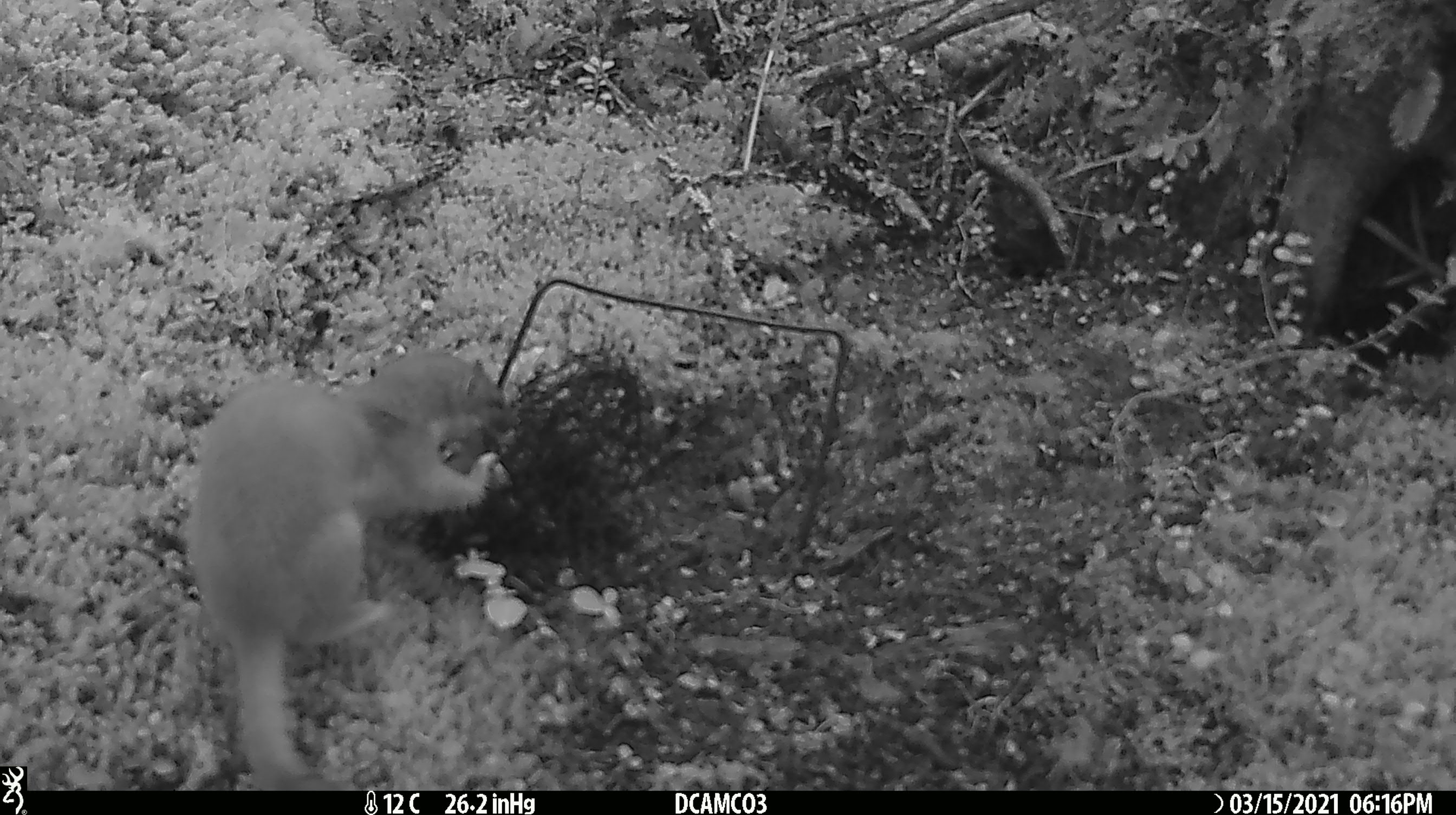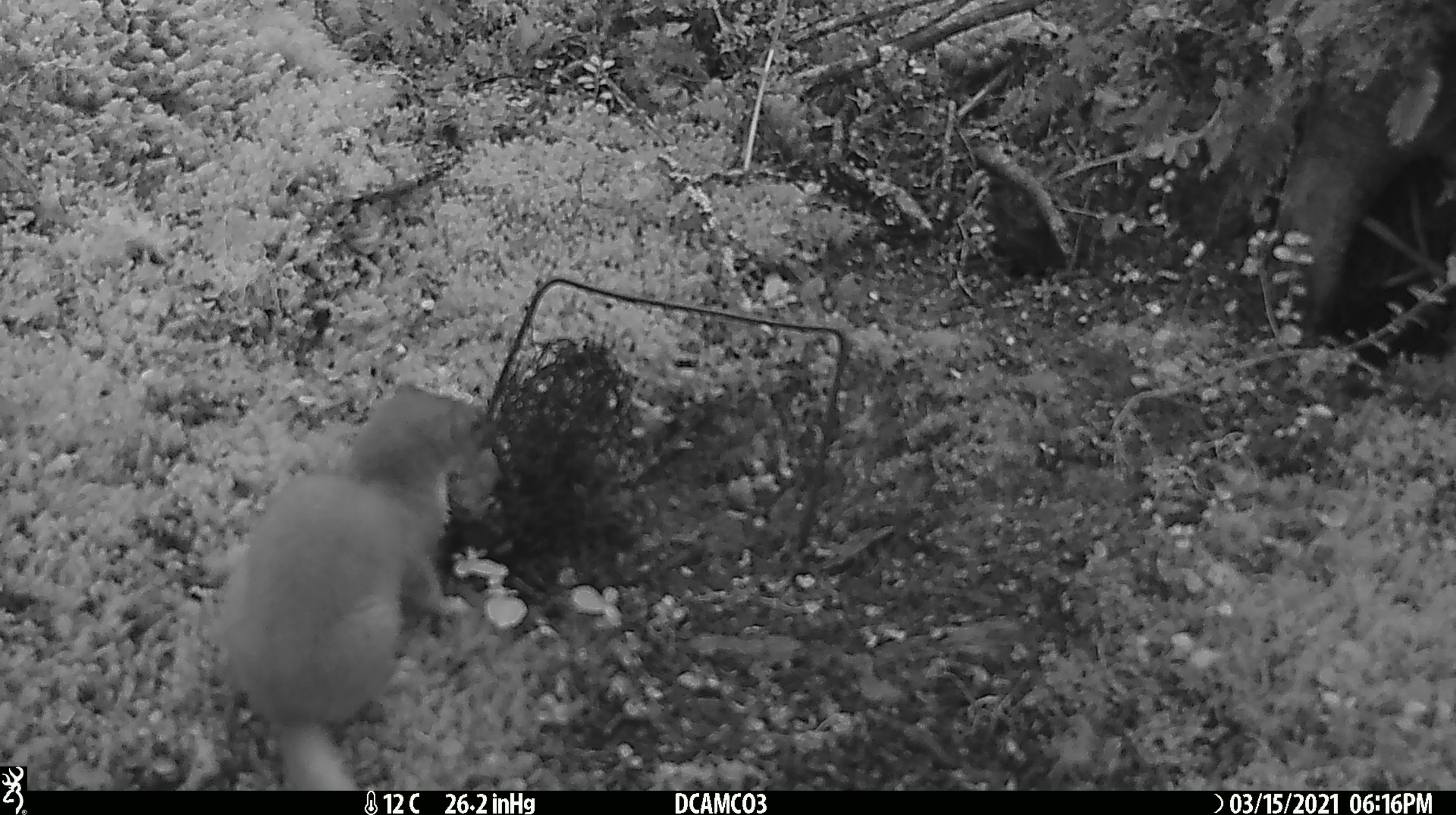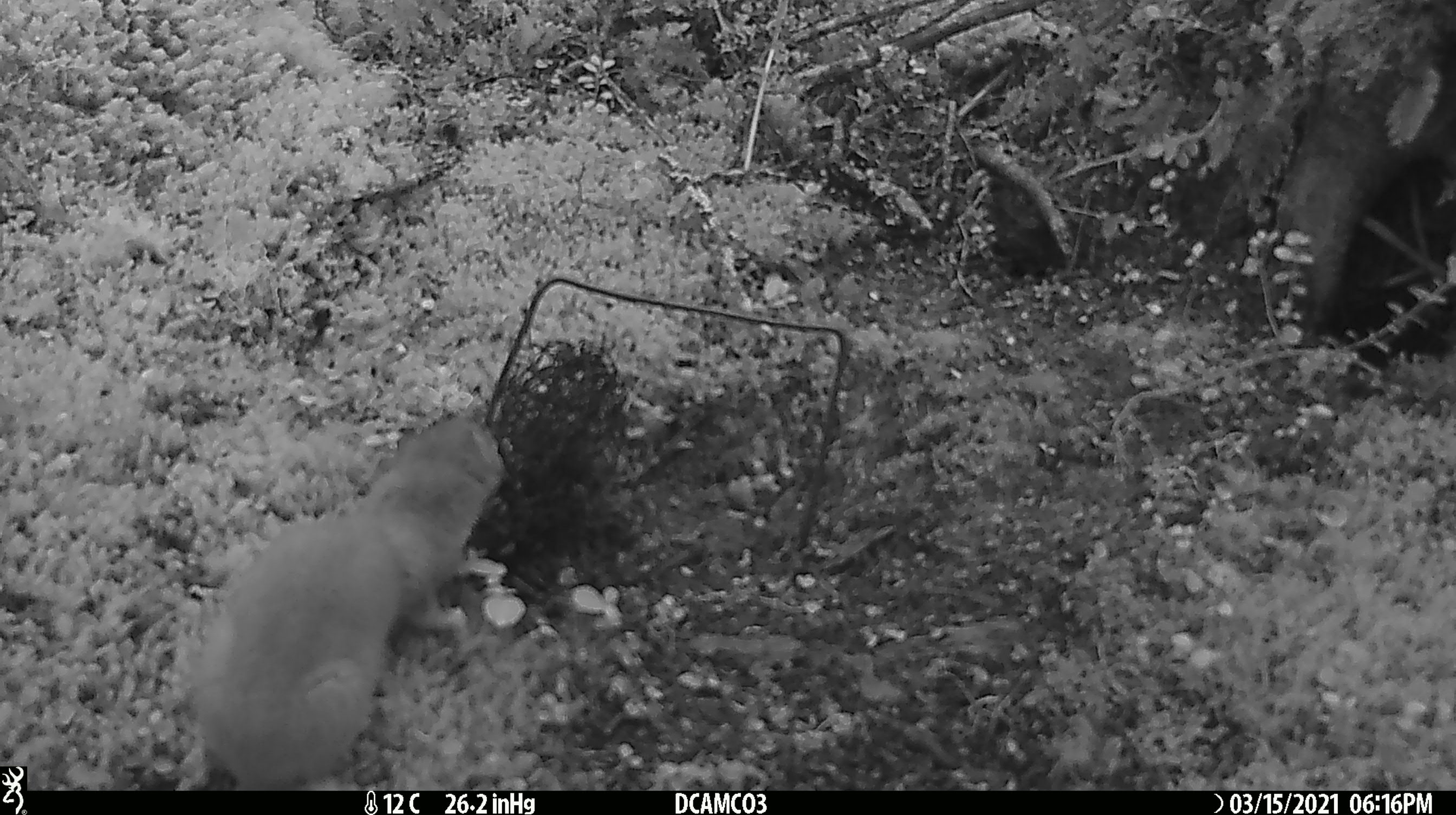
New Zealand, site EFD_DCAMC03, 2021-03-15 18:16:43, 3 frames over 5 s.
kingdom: Animalia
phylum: Chordata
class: Mammalia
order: Carnivora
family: Mustelidae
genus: Mustela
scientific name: Mustela erminea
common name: stoat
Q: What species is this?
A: Stoat (Mustela erminea).